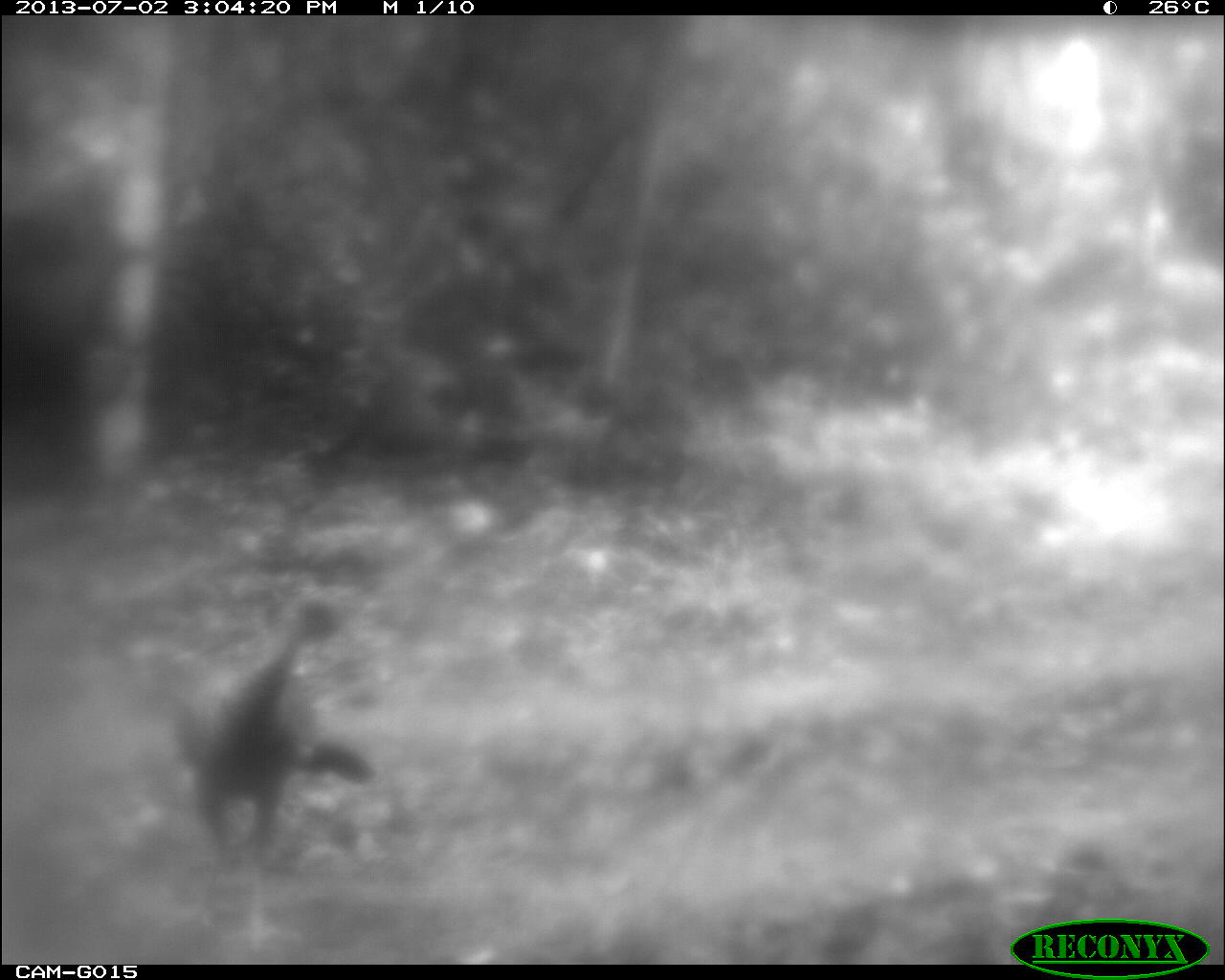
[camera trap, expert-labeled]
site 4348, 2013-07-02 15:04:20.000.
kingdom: Animalia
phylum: Chordata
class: Aves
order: Galliformes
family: Phasianidae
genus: Meleagris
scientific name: Meleagris ocellata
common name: ocellated turkey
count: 2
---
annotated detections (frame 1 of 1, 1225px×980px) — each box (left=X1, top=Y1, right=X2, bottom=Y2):
meleagris ocellata: (left=163, top=587, right=377, bottom=856)